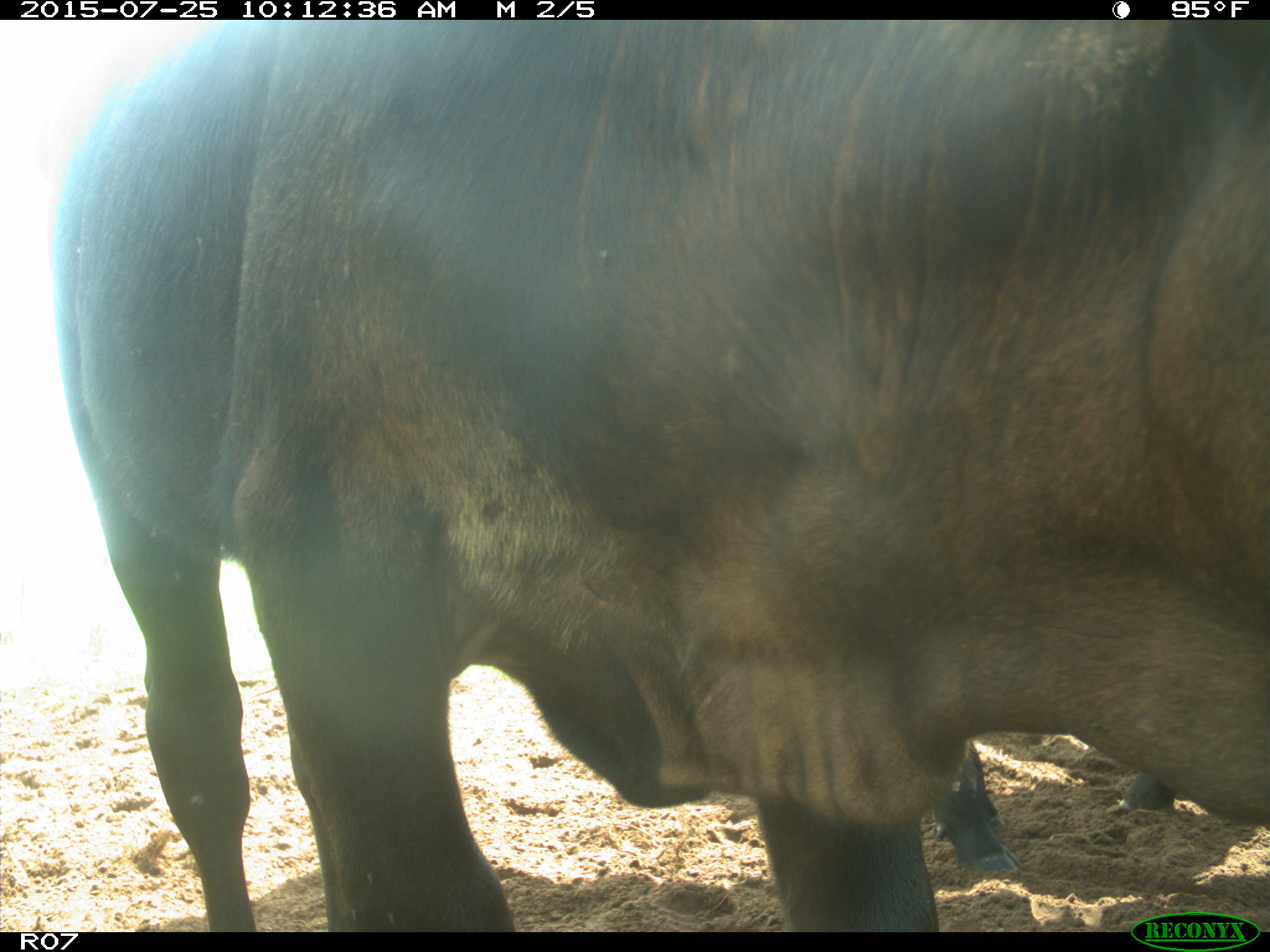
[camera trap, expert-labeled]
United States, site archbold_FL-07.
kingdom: Animalia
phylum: Chordata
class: Mammalia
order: Artiodactyla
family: Bovidae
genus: Bos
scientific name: Bos taurus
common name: domestic cow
Bos taurus (domestic cow).